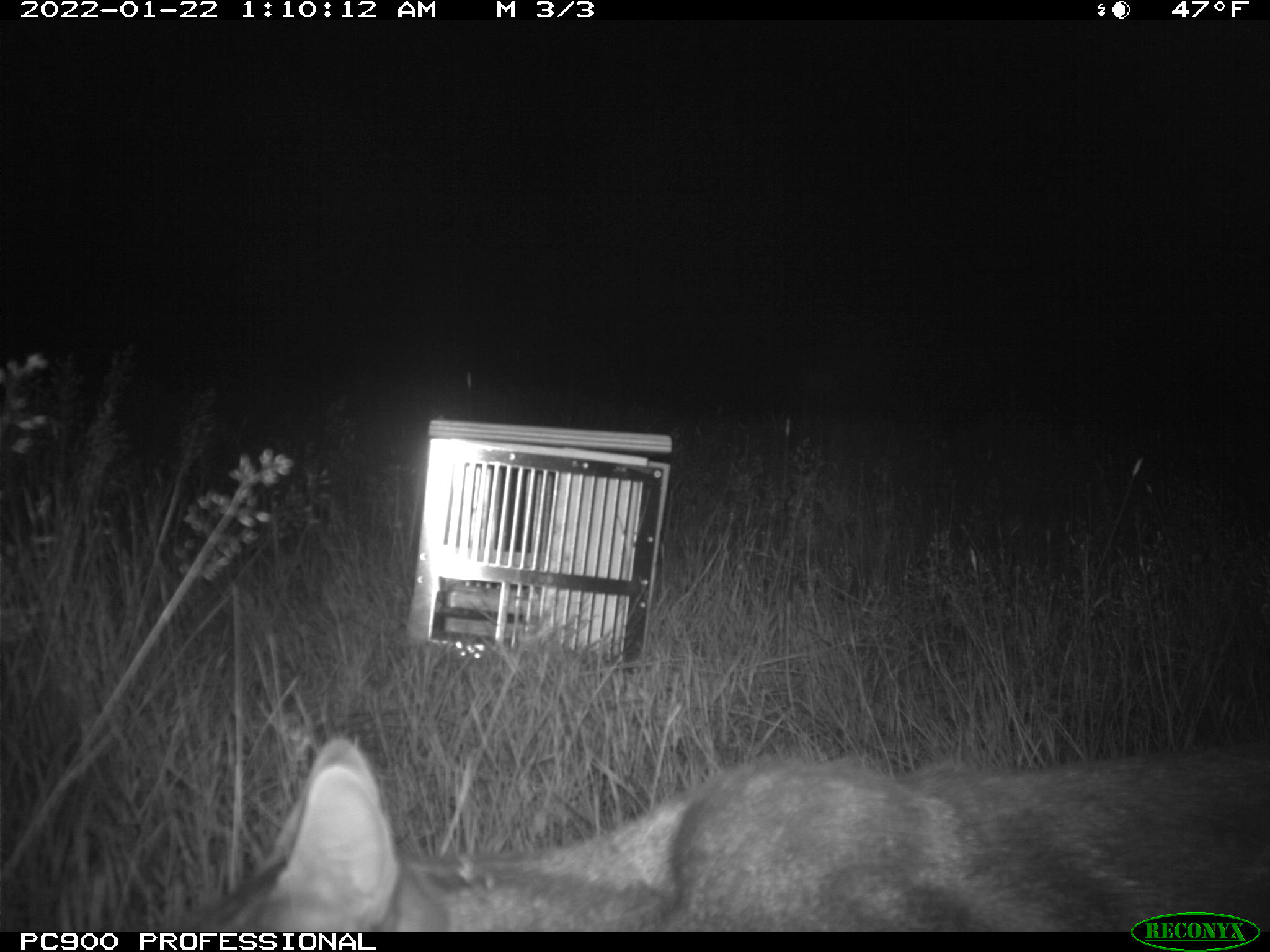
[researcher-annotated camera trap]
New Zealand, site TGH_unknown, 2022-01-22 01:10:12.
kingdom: Animalia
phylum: Chordata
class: Mammalia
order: Carnivora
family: Felidae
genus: Felis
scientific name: Felis catus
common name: domestic cat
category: cat